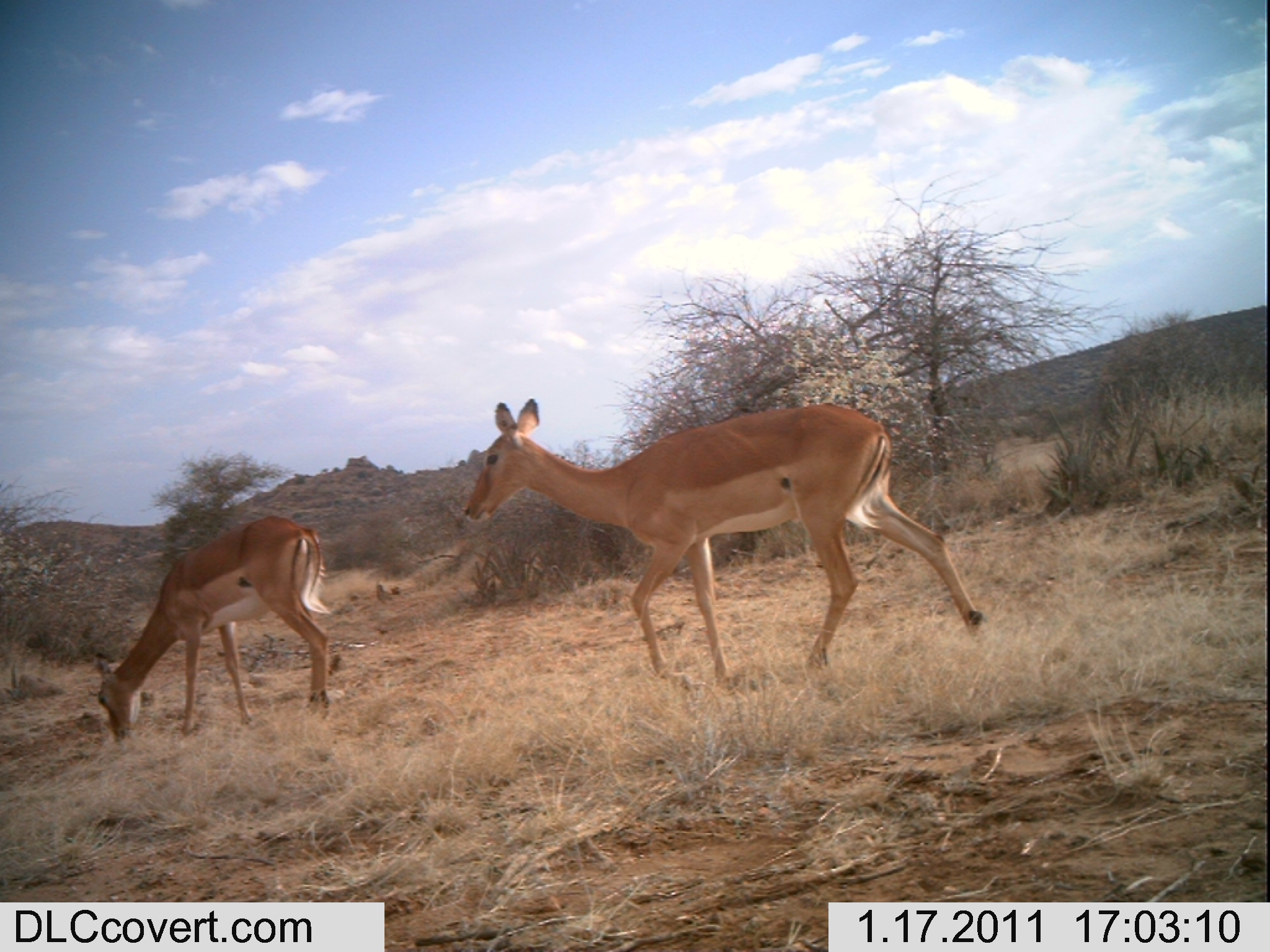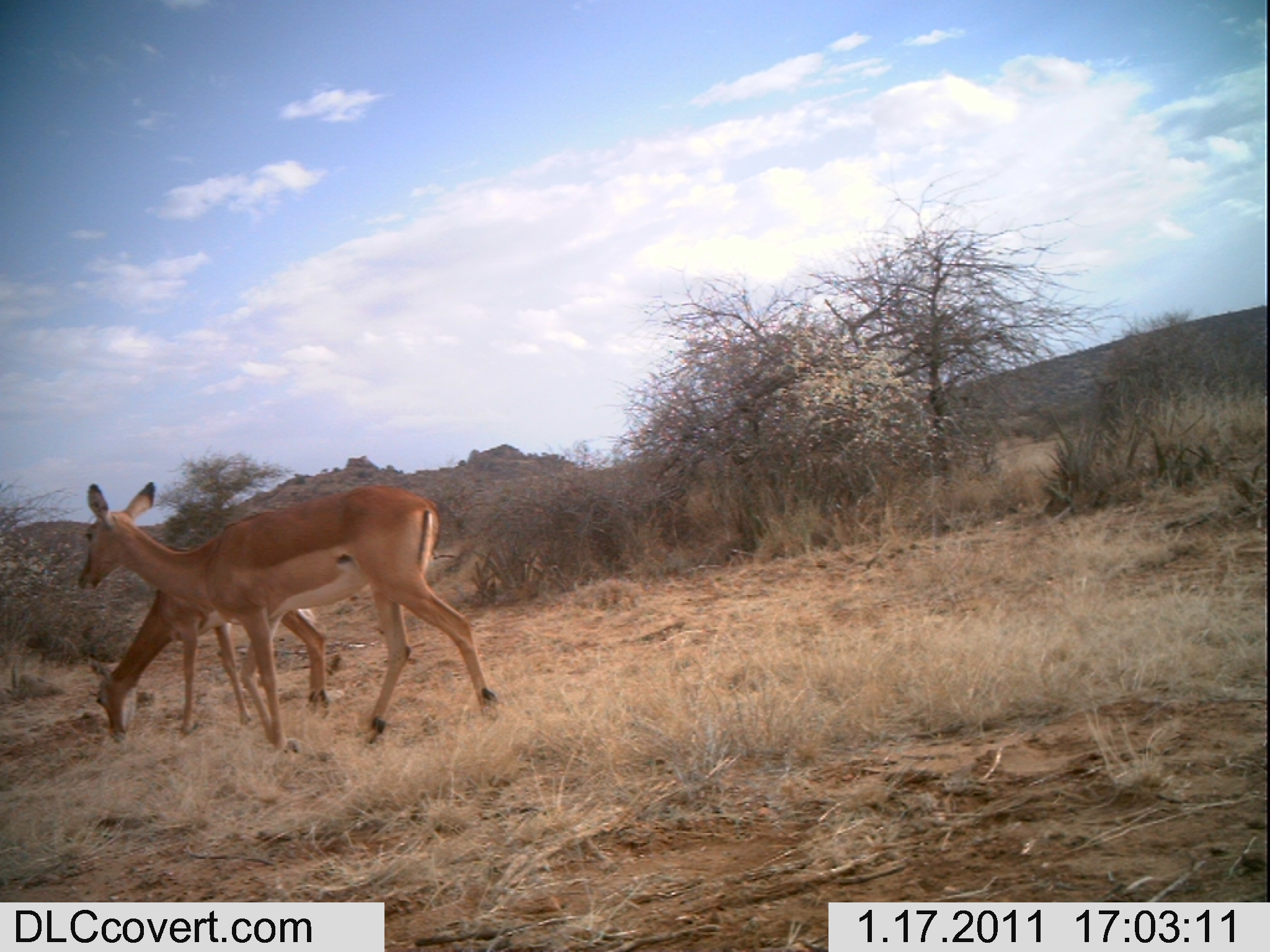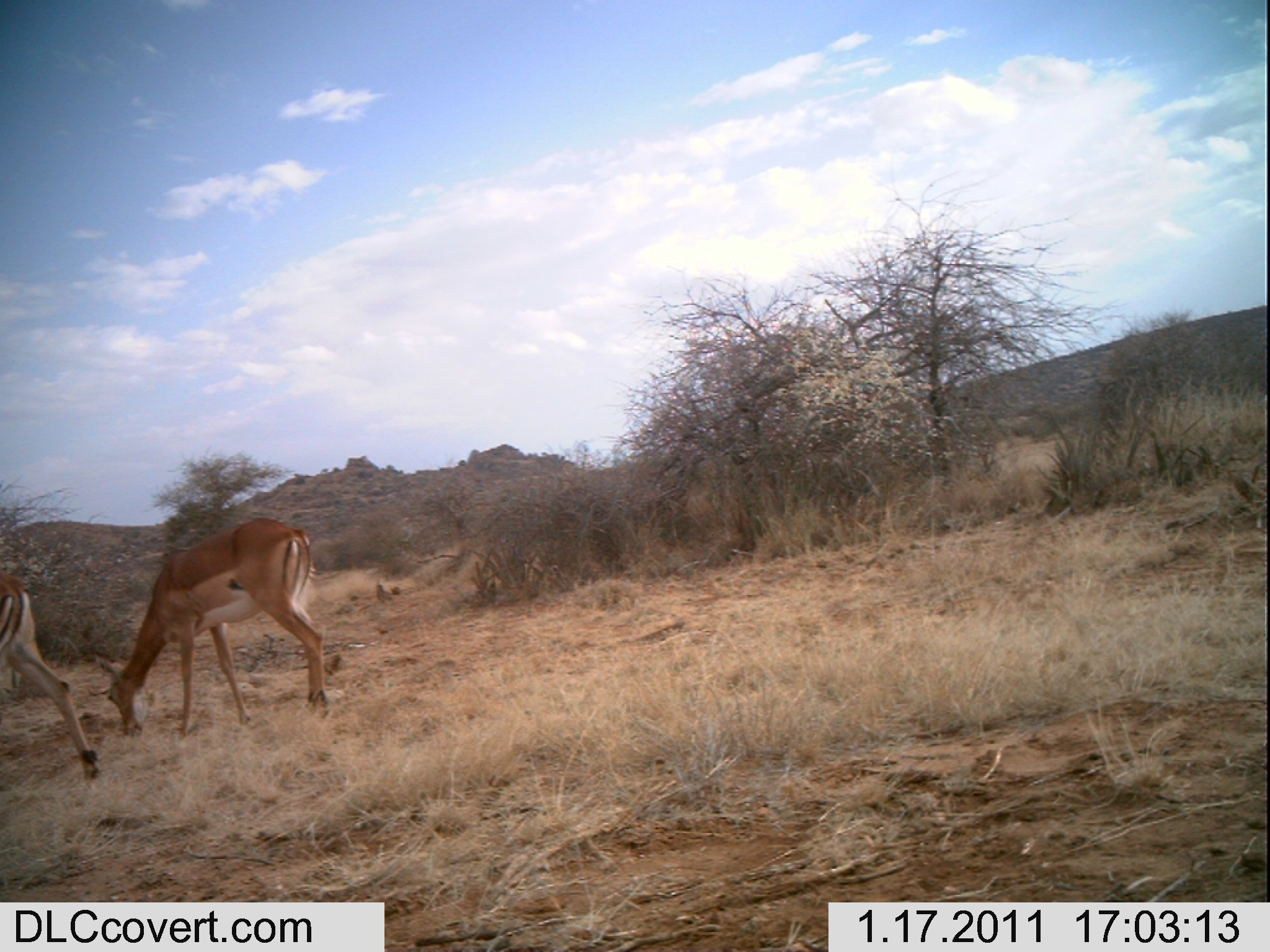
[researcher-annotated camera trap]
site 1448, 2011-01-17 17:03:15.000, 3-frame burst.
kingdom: Animalia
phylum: Chordata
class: Mammalia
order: Artiodactyla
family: Bovidae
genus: Aepyceros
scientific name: Aepyceros melampus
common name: impala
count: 2